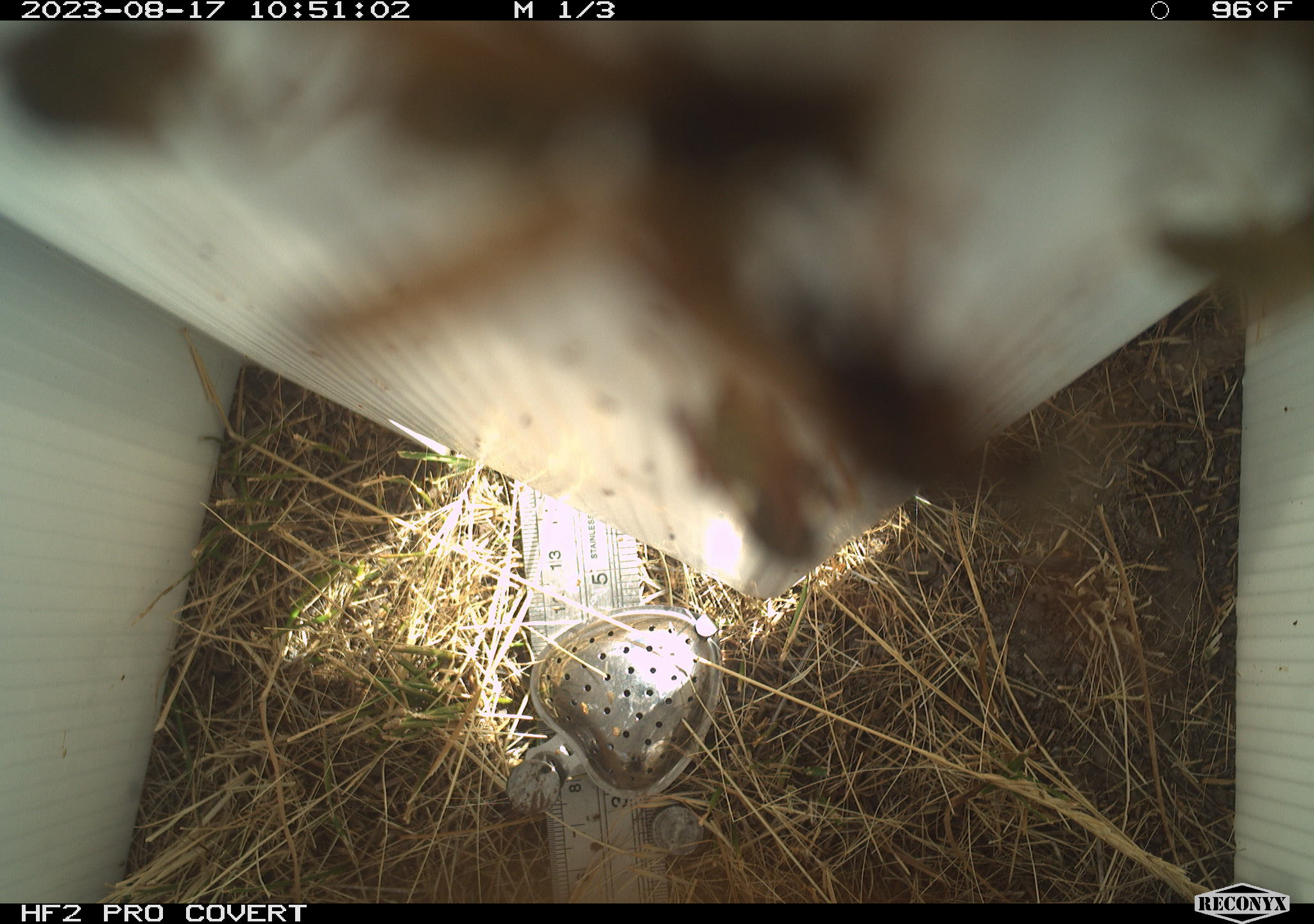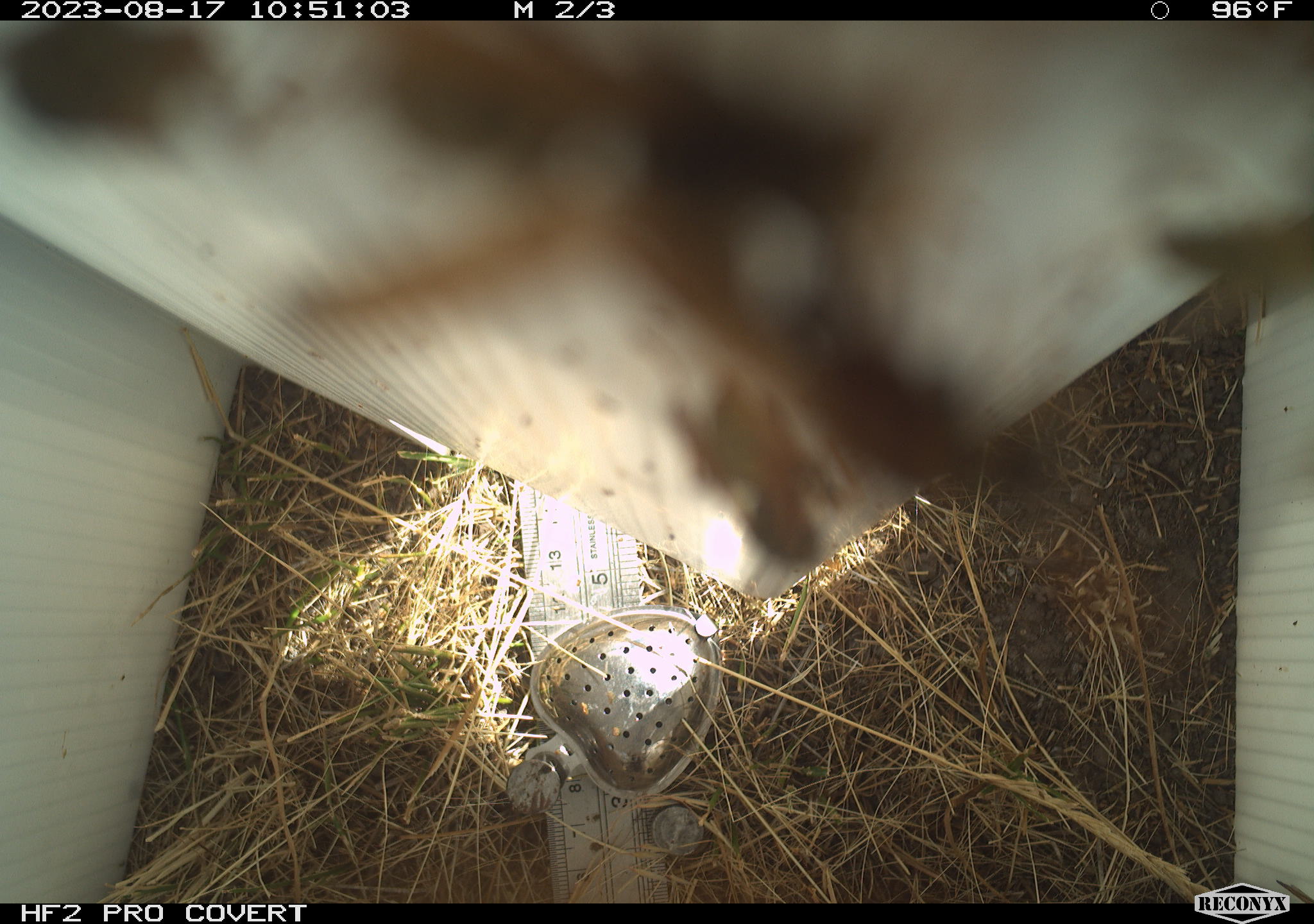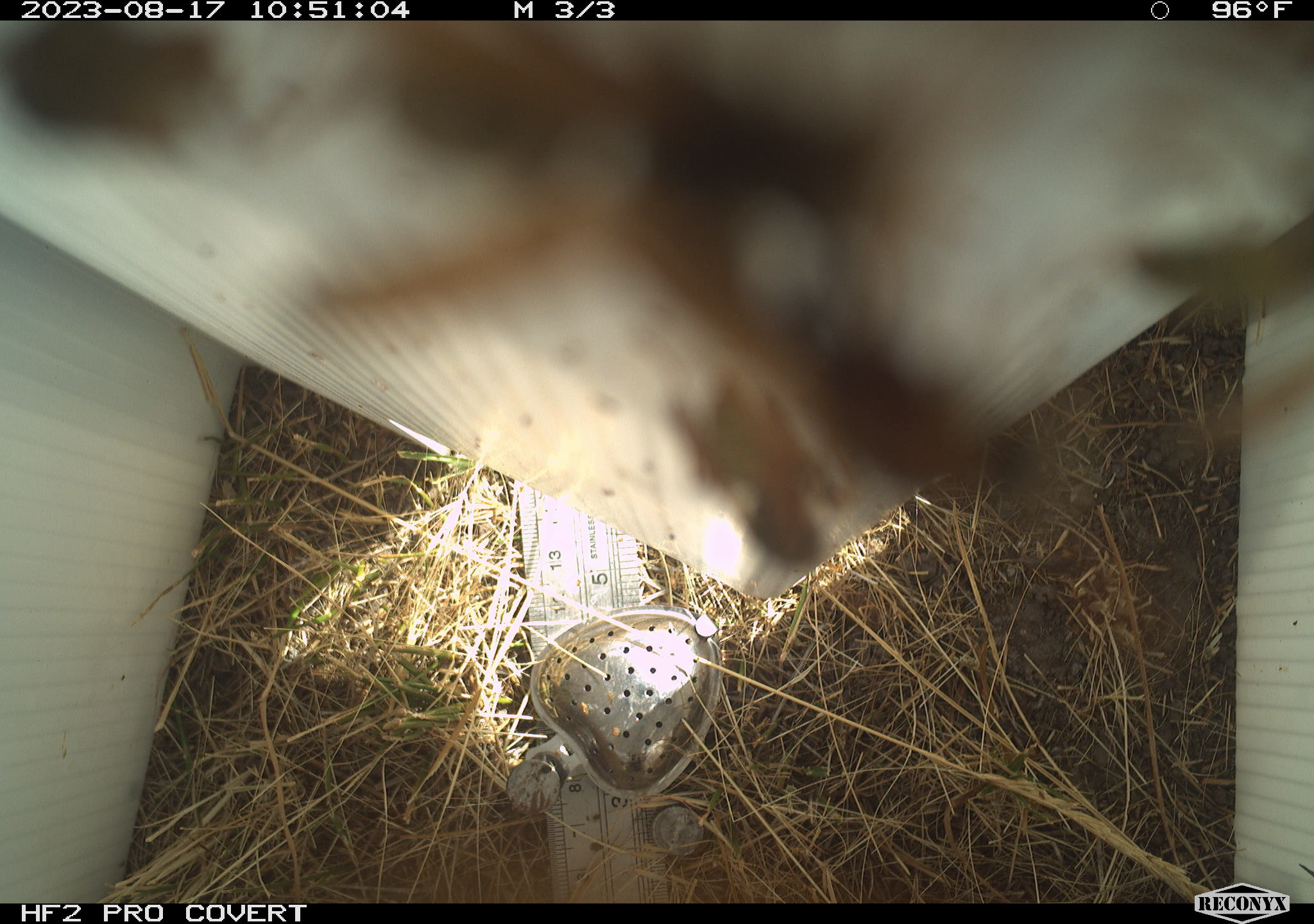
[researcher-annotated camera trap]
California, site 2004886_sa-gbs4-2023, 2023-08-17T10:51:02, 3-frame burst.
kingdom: Animalia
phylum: Arthropoda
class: Insecta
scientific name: Insecta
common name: insect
Insect (Insecta).